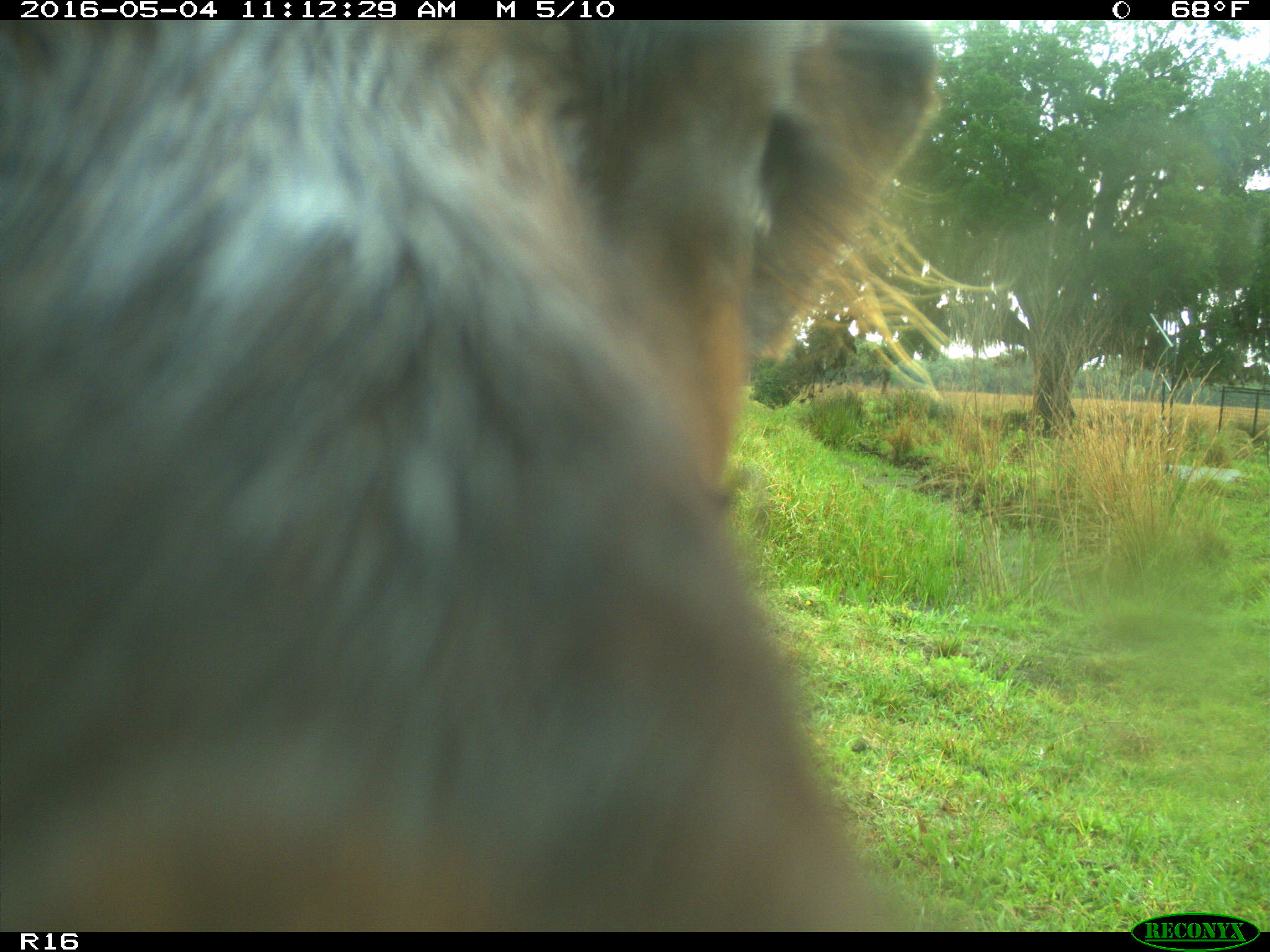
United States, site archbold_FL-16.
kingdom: Animalia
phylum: Chordata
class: Mammalia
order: Artiodactyla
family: Bovidae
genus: Bos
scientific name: Bos taurus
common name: domestic cow